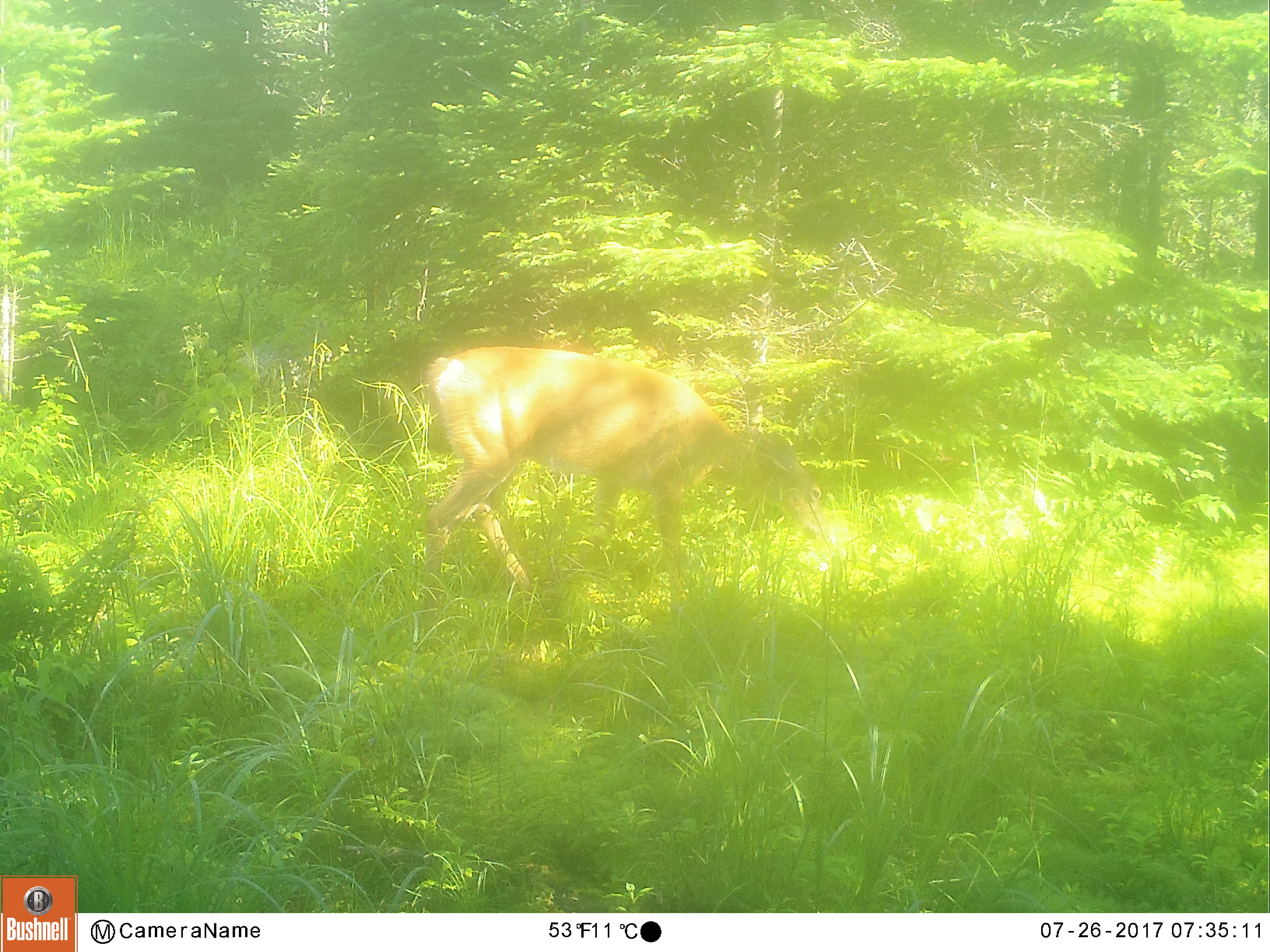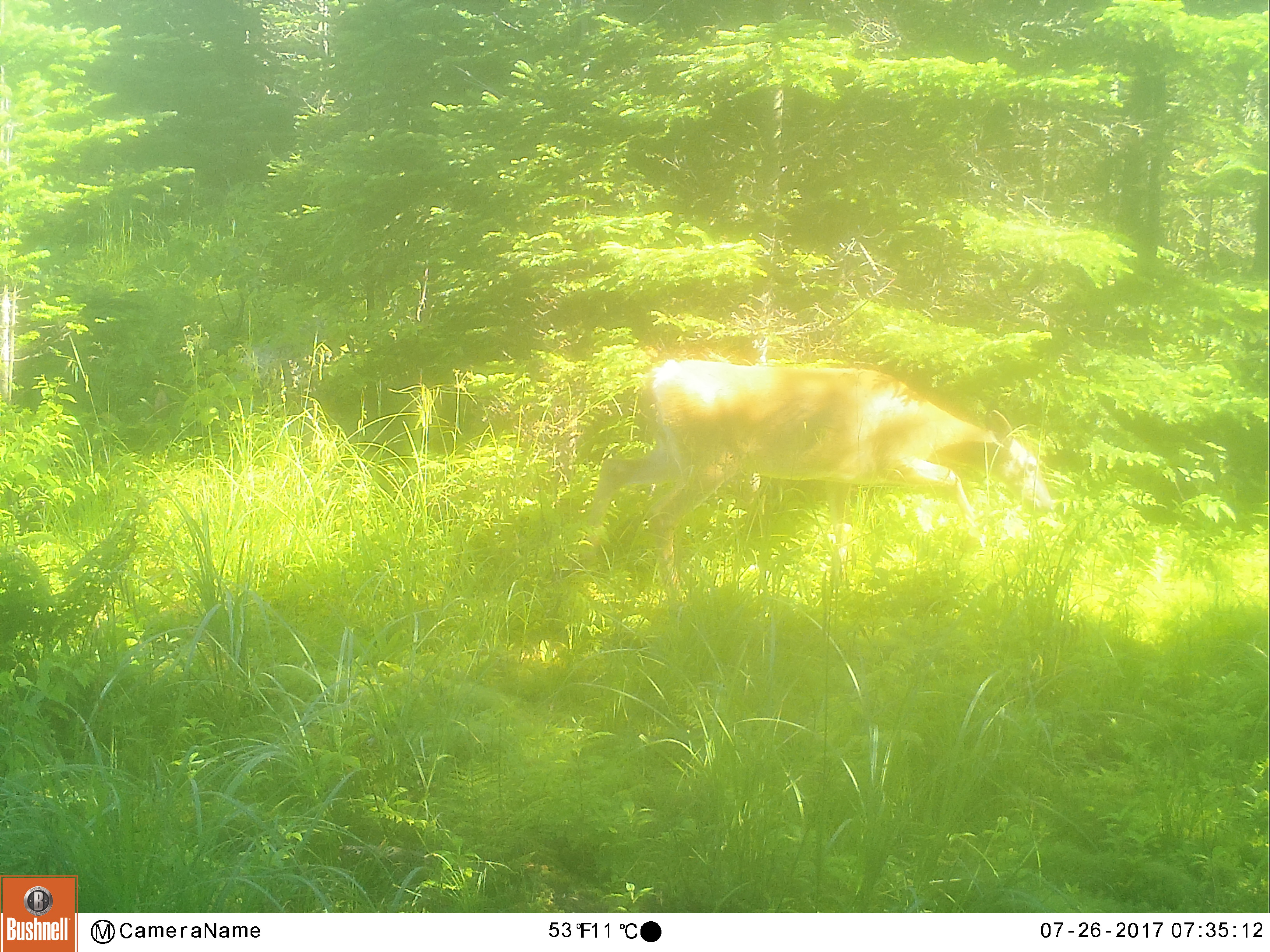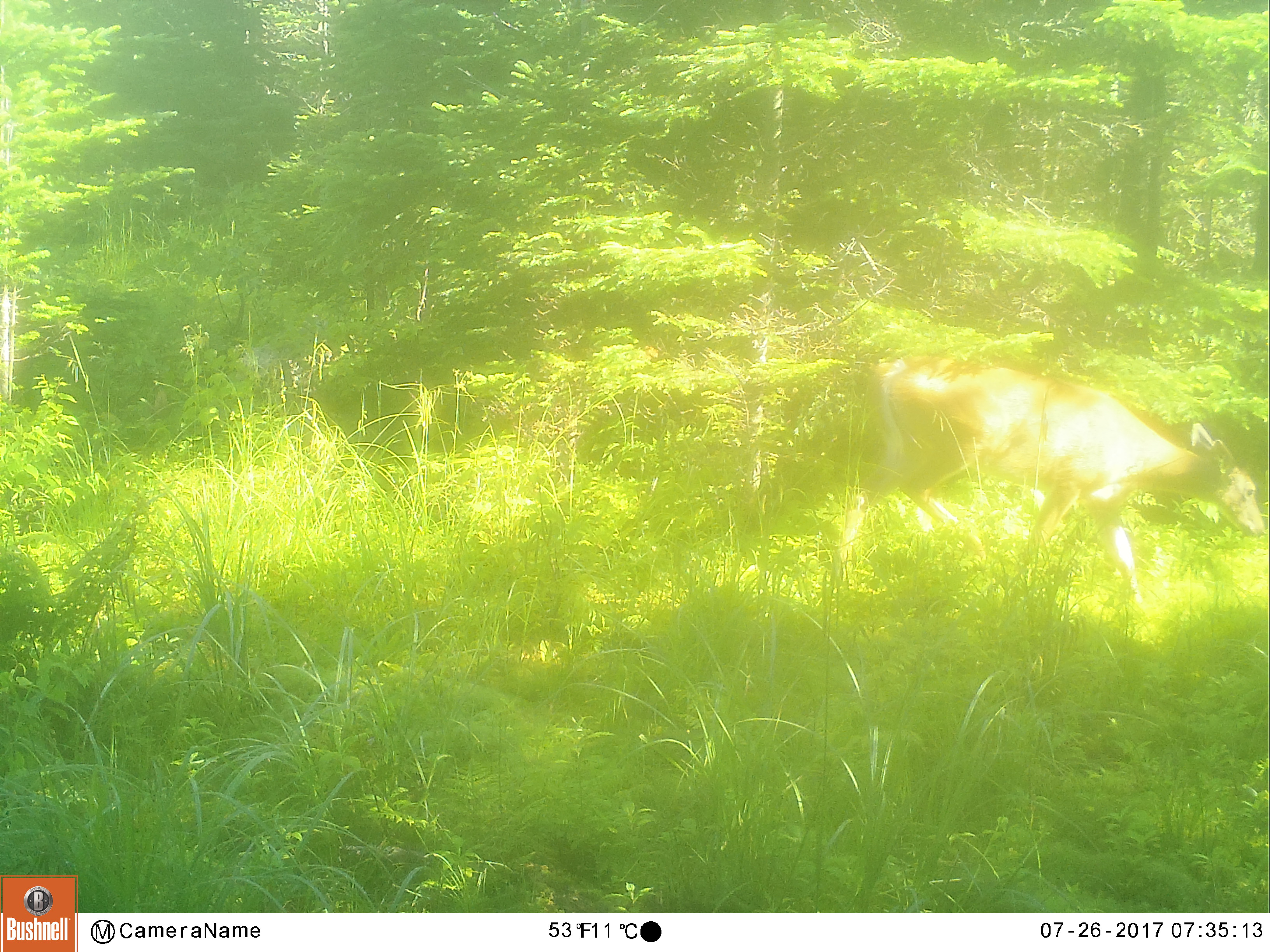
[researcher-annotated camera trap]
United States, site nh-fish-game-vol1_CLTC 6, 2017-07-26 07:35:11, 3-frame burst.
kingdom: Animalia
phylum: Chordata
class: Mammalia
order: Artiodactyla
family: Cervidae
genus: Odocoileus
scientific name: Odocoileus virginianus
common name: white-tailed deer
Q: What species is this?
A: White-tailed deer (Odocoileus virginianus).